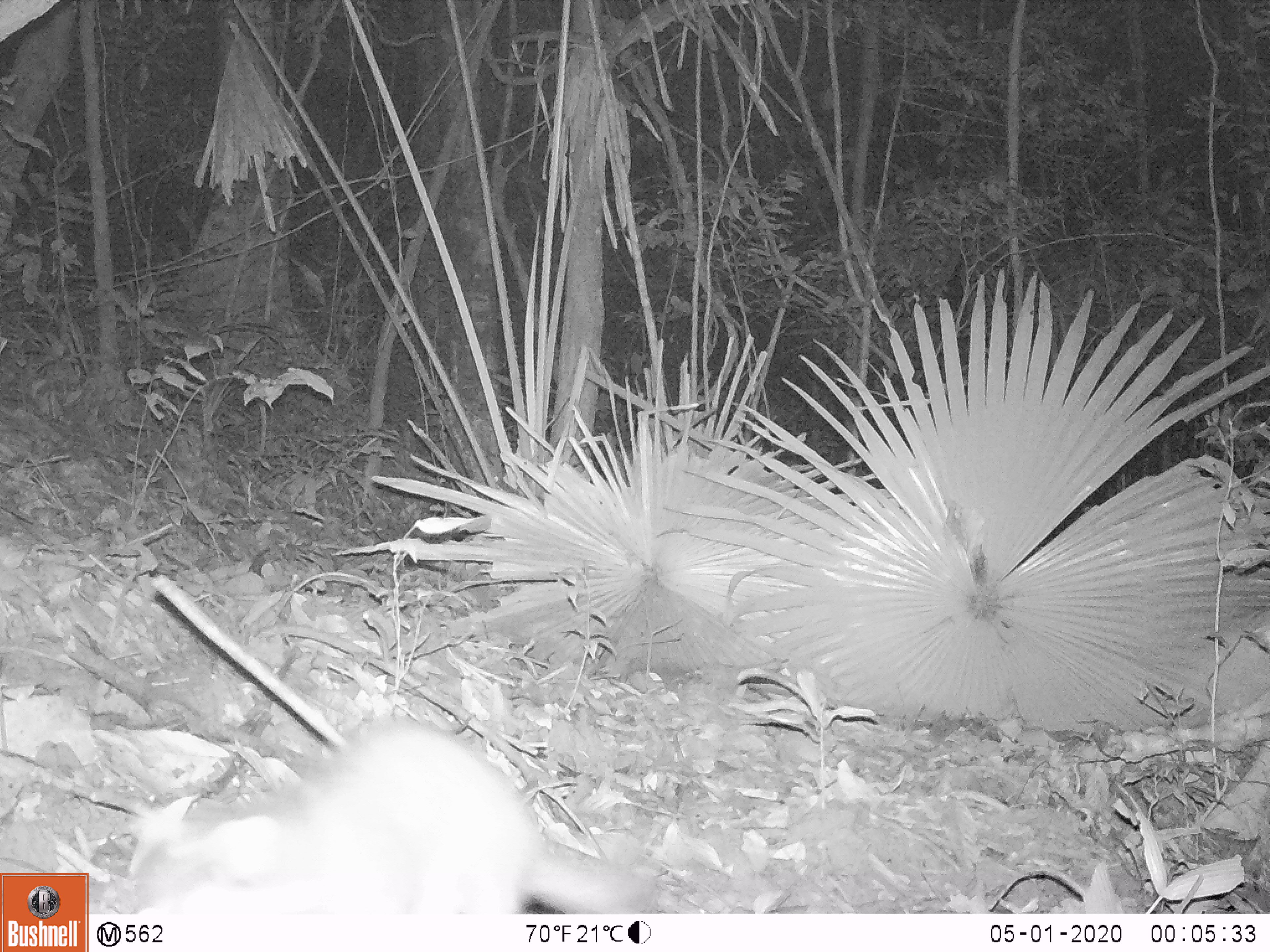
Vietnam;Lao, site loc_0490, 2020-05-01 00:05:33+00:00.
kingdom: Animalia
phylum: Chordata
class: Mammalia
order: Carnivora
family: Mustelidae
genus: Melogale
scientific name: Melogale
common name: ferret badger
Ferret badger (Melogale). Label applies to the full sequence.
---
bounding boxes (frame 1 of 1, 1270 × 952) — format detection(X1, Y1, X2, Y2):
ferret badger: detection(136, 721, 660, 917)